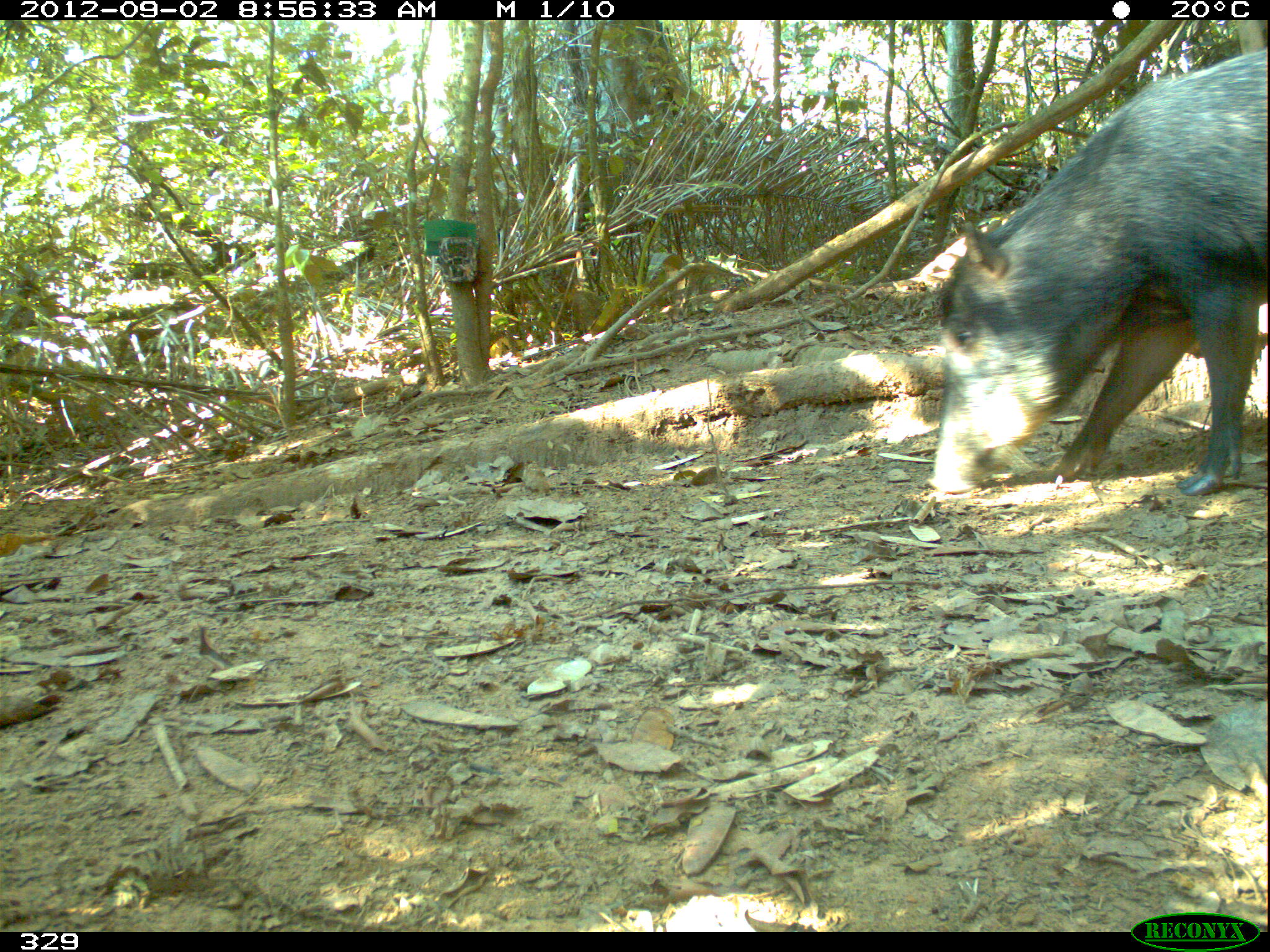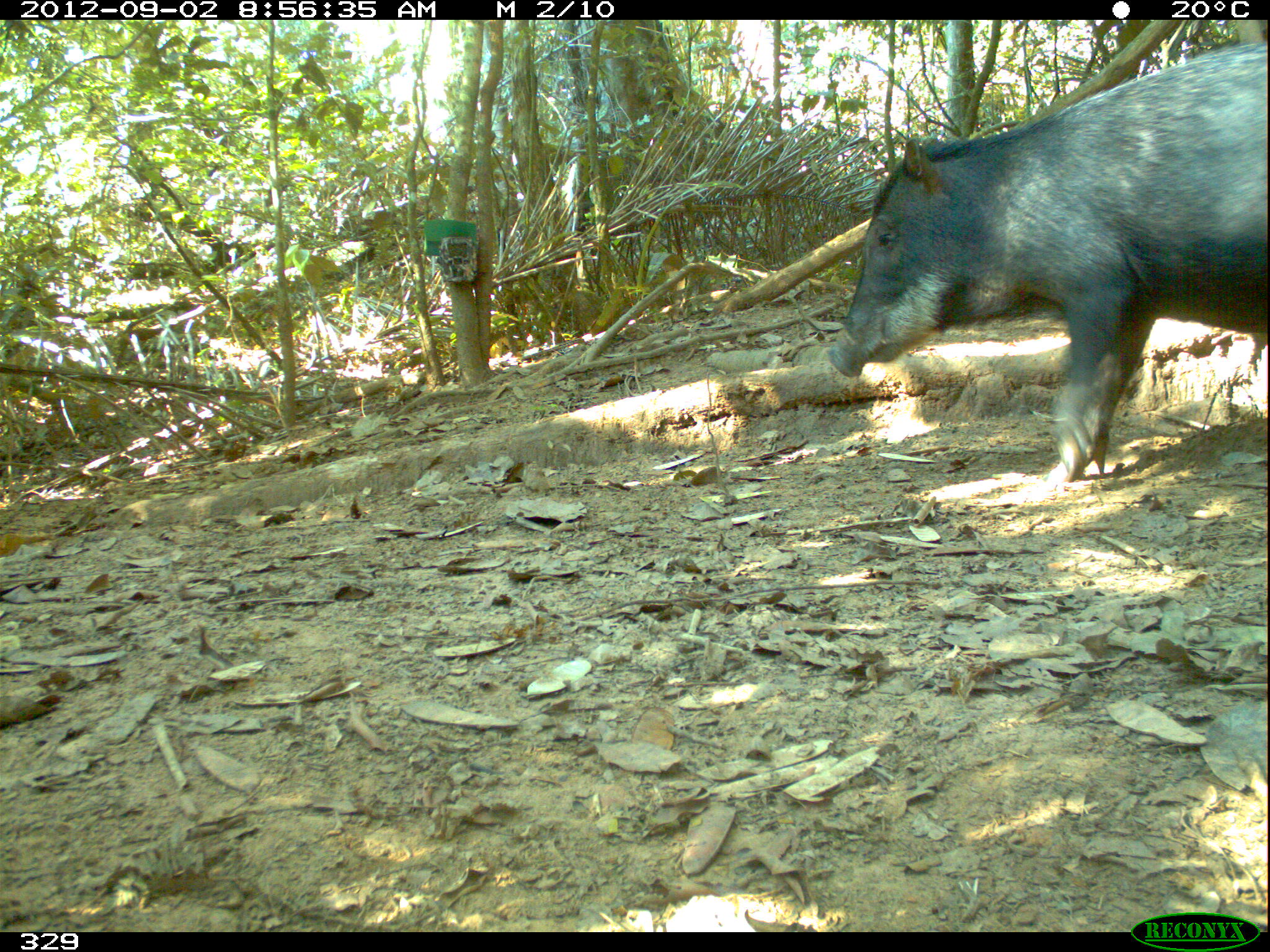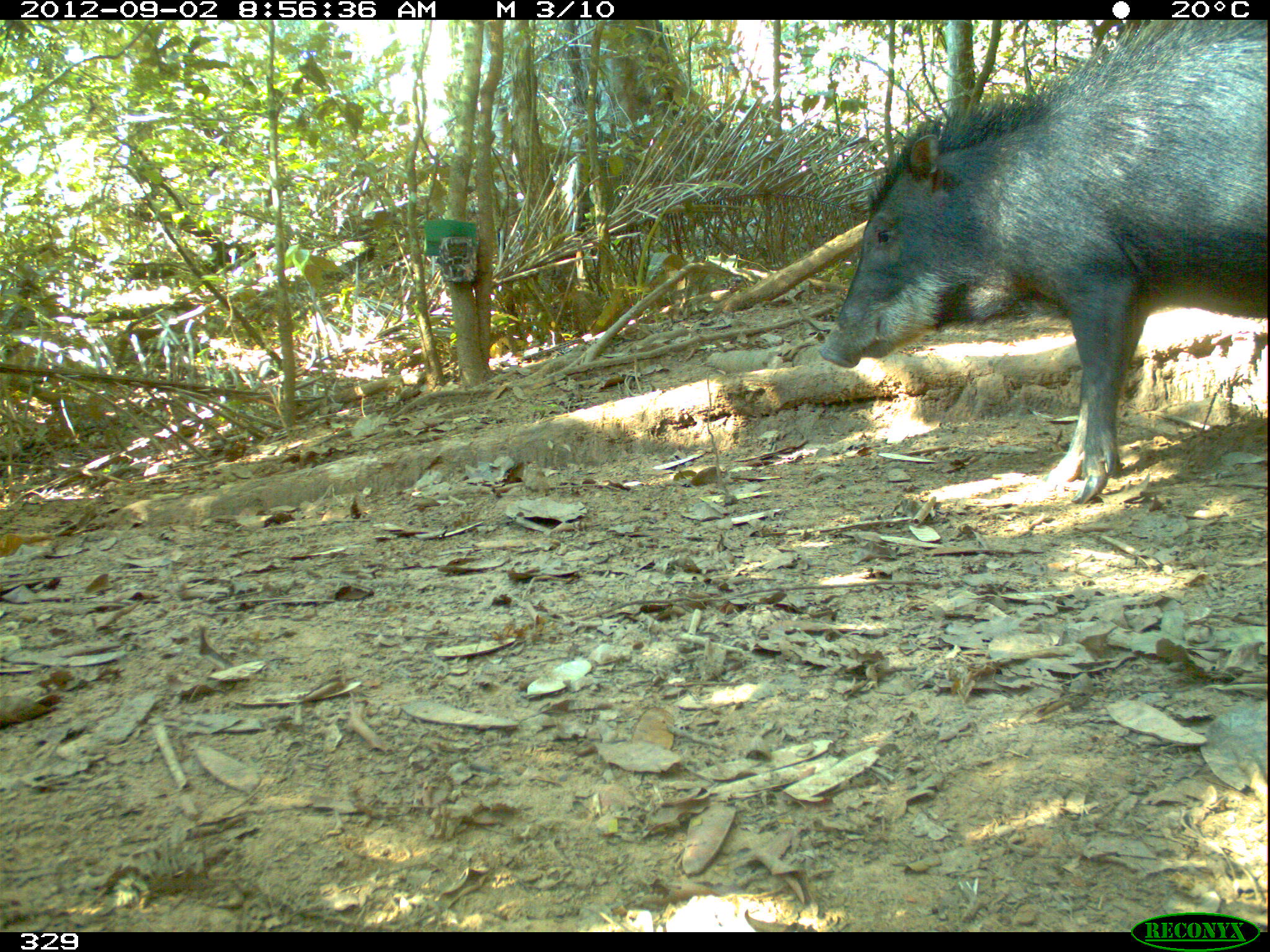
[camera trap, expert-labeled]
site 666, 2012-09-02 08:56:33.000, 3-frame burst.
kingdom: Animalia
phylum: Chordata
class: Mammalia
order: Artiodactyla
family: Tayassuidae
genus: Tayassu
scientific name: Tayassu pecari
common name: white-lipped peccary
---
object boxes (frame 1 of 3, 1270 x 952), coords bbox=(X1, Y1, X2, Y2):
tayassu pecari: bbox=(929, 44, 1263, 498)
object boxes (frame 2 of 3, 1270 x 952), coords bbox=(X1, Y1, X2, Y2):
tayassu pecari: bbox=(825, 42, 1264, 485)